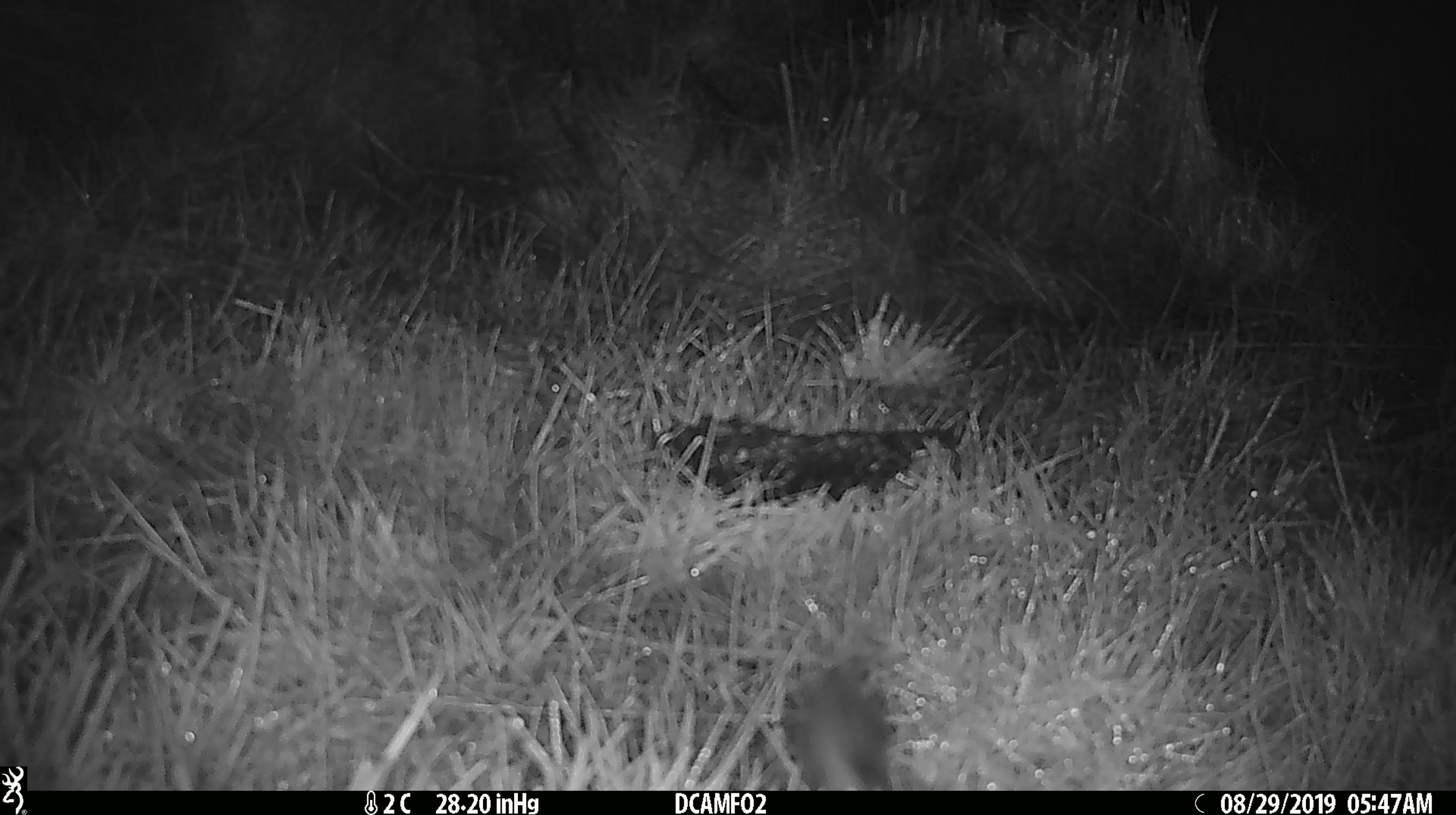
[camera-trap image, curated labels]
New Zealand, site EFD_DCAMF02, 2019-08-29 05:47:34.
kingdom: Animalia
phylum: Chordata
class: Mammalia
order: Rodentia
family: Muridae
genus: Mus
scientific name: Mus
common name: mouse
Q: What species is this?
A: Mouse (Mus).